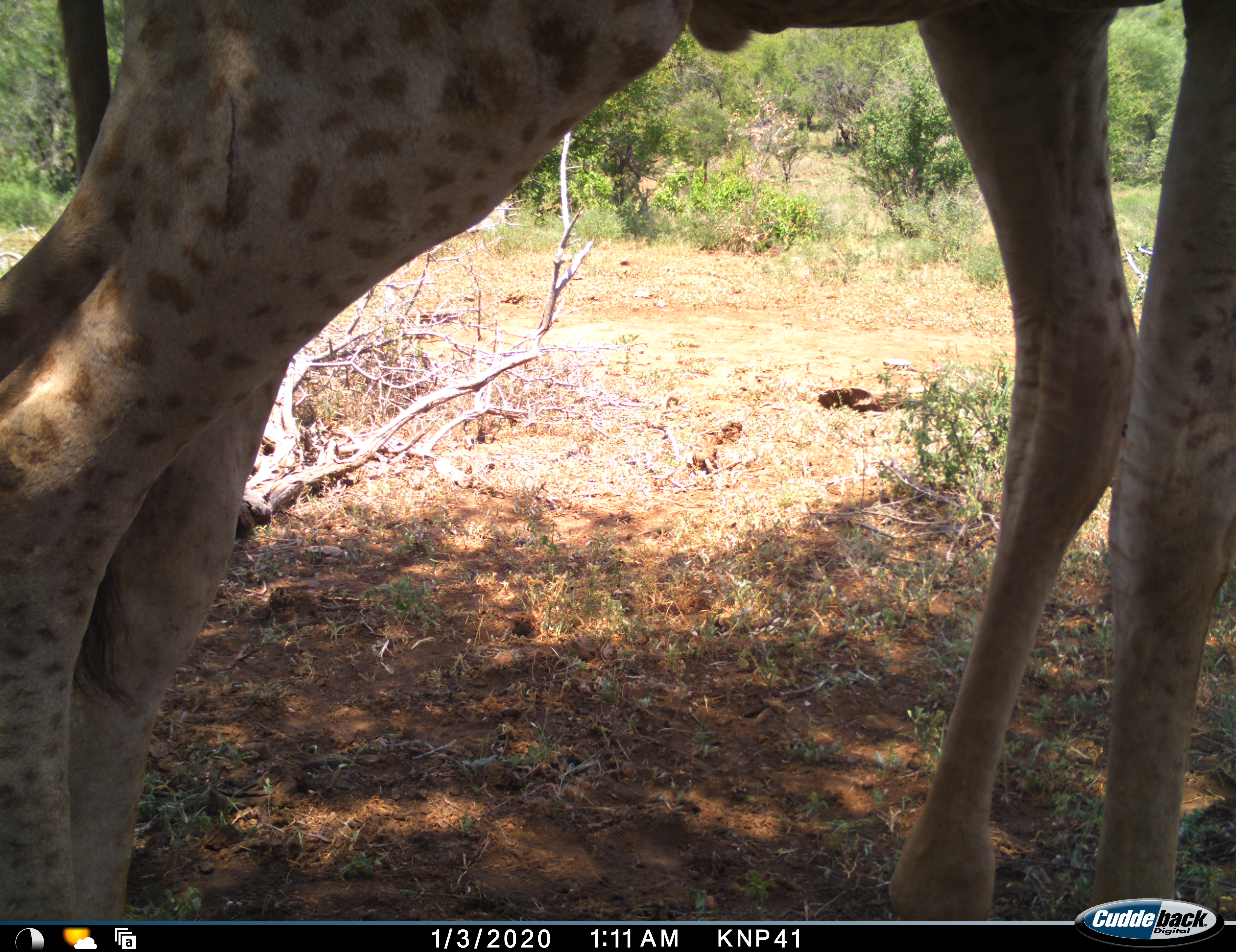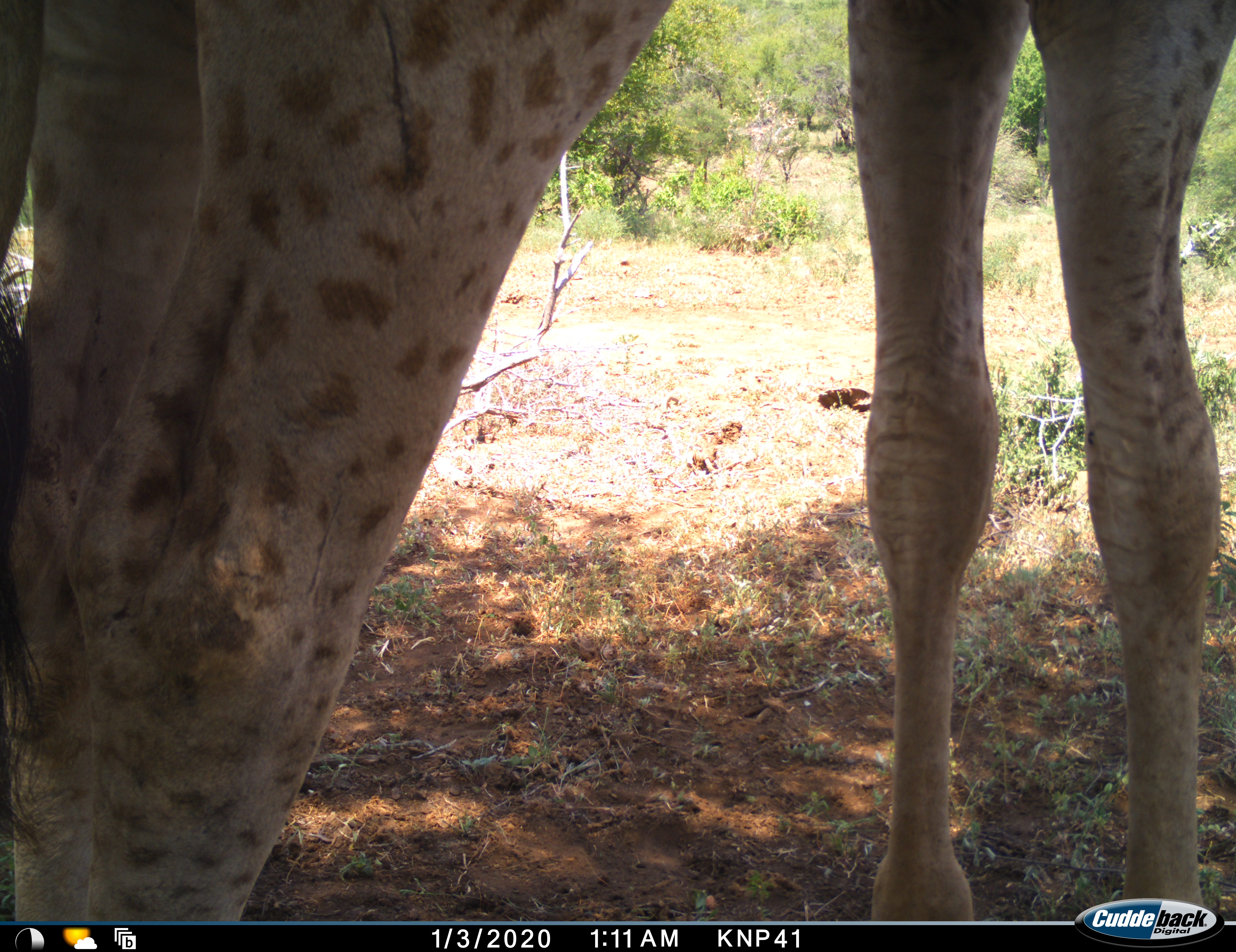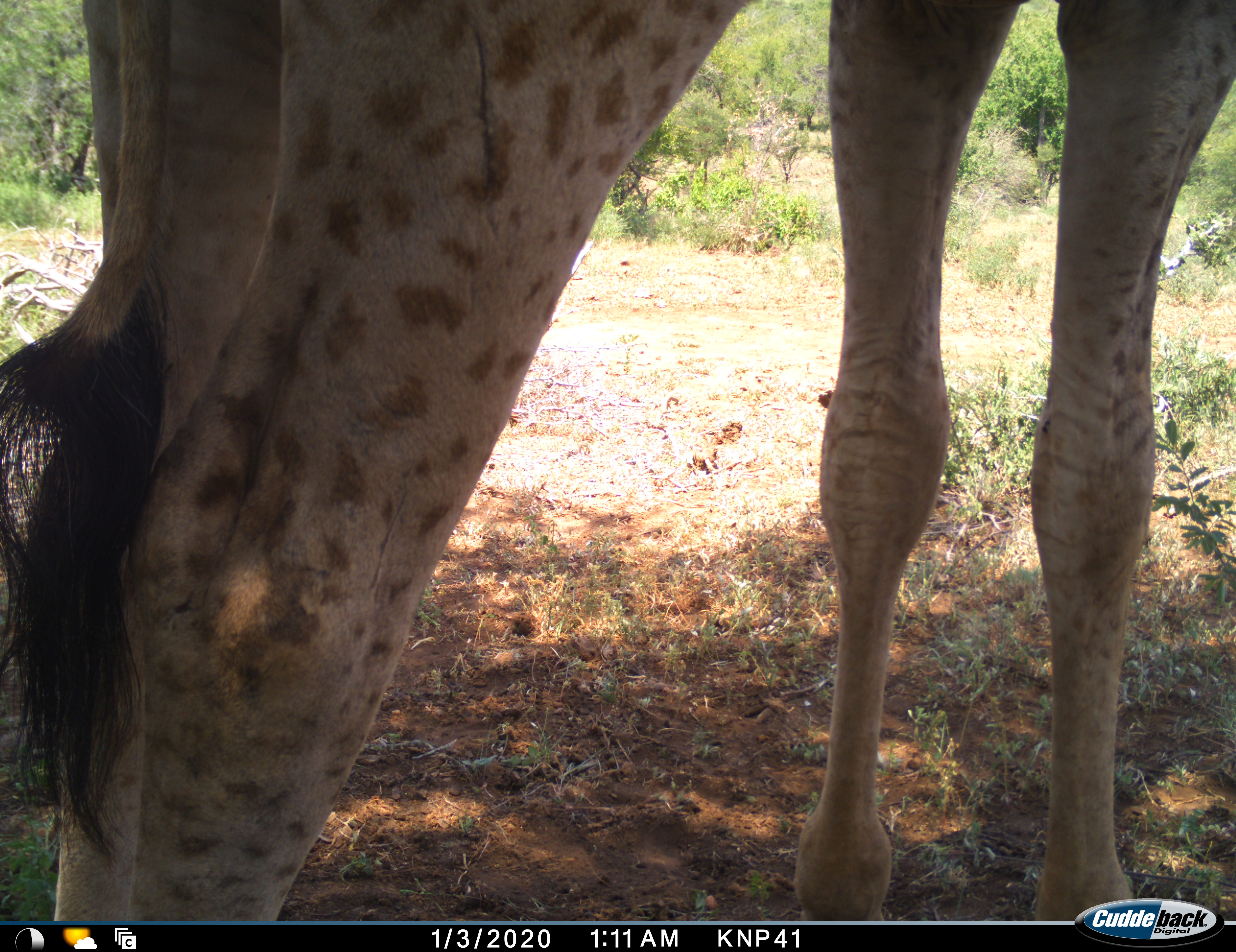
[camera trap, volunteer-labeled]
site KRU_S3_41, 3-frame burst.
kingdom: Animalia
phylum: Chordata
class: Mammalia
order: Artiodactyla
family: Giraffidae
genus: Giraffa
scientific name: Giraffa camelopardalis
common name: giraffe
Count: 1.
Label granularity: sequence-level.